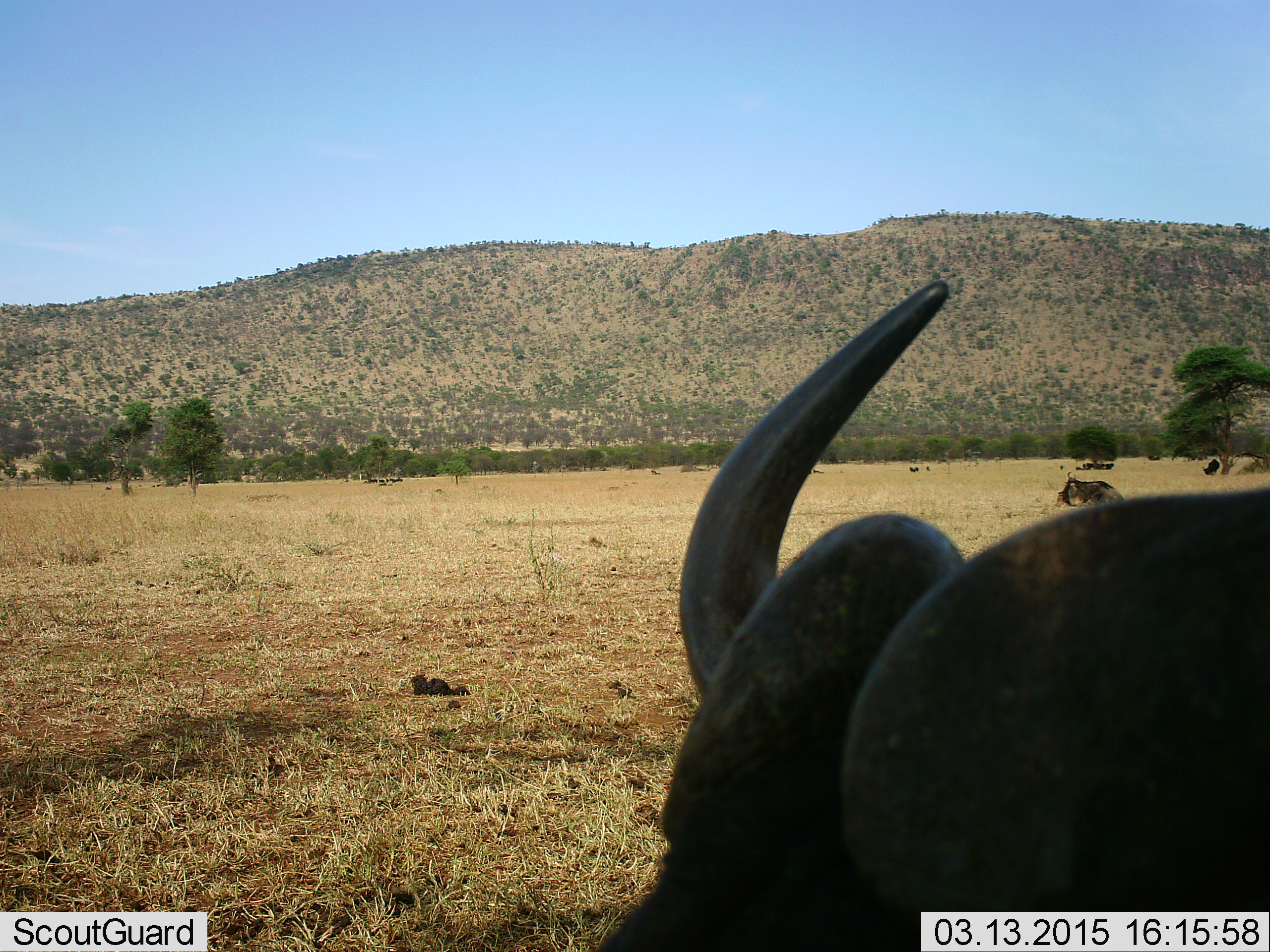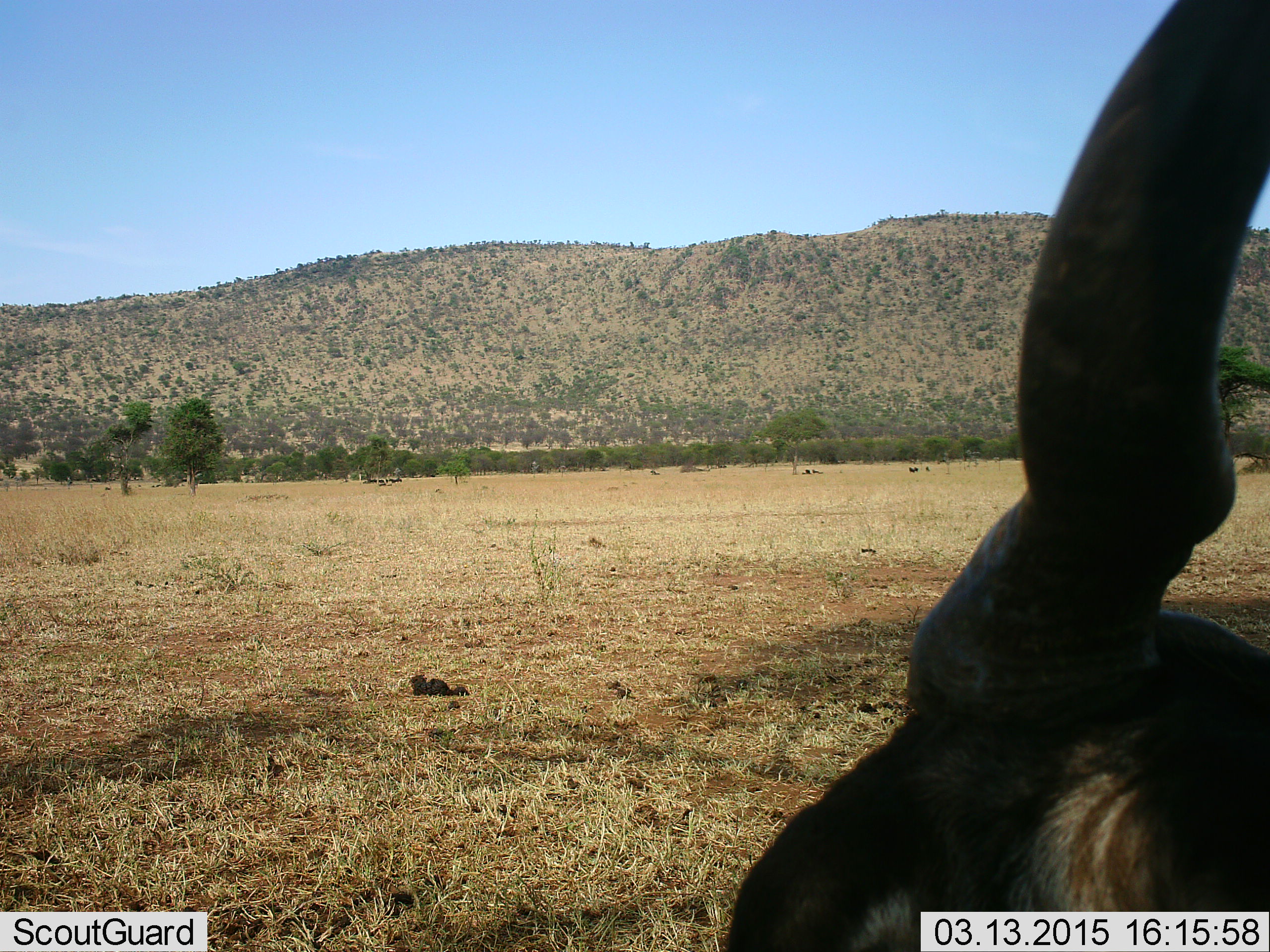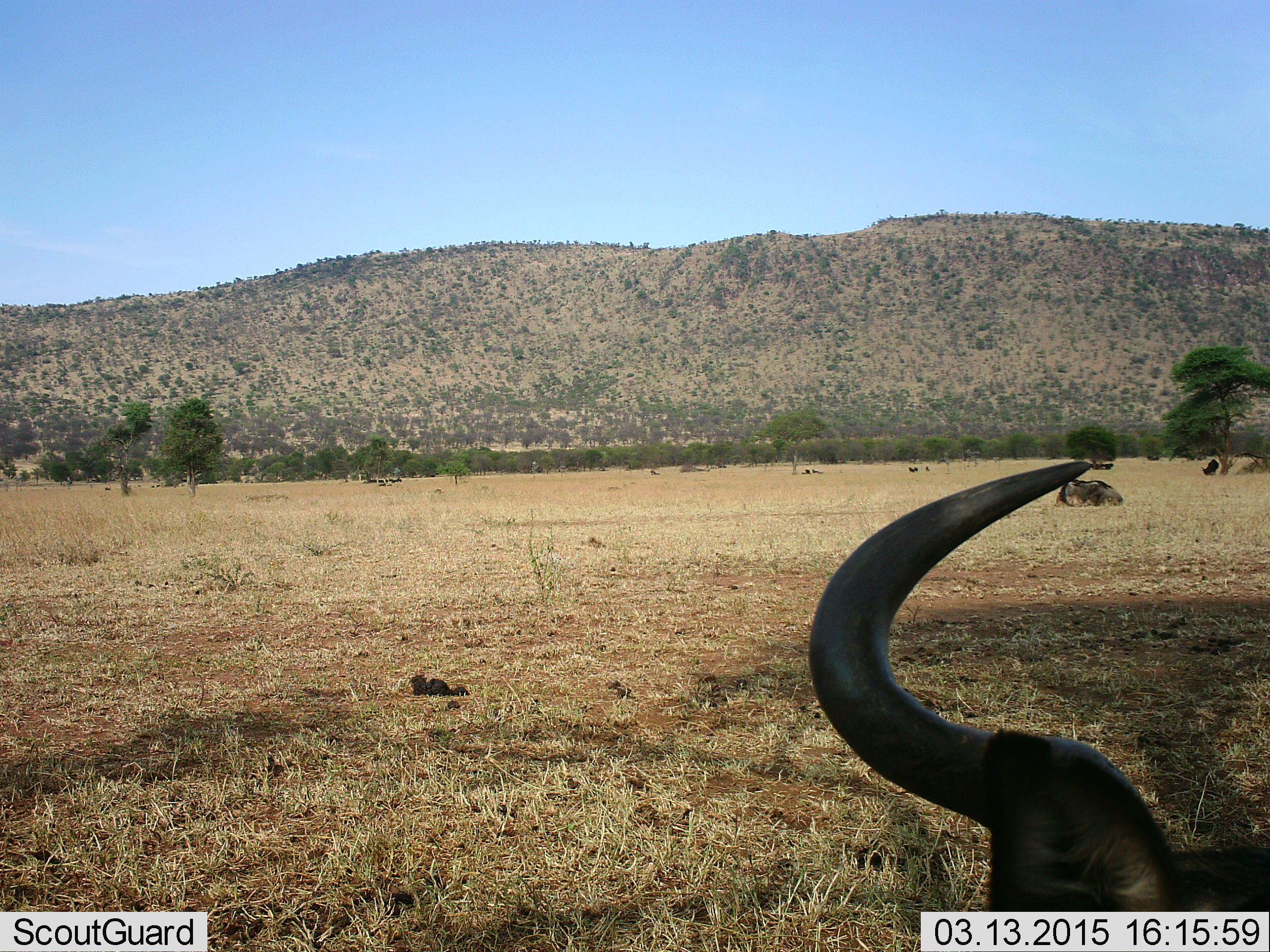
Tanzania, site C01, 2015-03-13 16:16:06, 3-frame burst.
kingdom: Animalia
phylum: Chordata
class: Mammalia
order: Artiodactyla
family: Bovidae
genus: Connochaetes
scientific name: Connochaetes taurinus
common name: blue wildebeest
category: wildebeest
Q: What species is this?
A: Wildebeest (blue wildebeest) (Connochaetes taurinus).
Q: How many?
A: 3.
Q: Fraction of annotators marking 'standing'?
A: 50%.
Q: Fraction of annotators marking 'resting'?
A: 50%.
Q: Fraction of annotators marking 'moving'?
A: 30%.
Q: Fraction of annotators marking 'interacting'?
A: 0%.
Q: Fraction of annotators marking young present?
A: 0%.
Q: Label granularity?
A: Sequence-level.